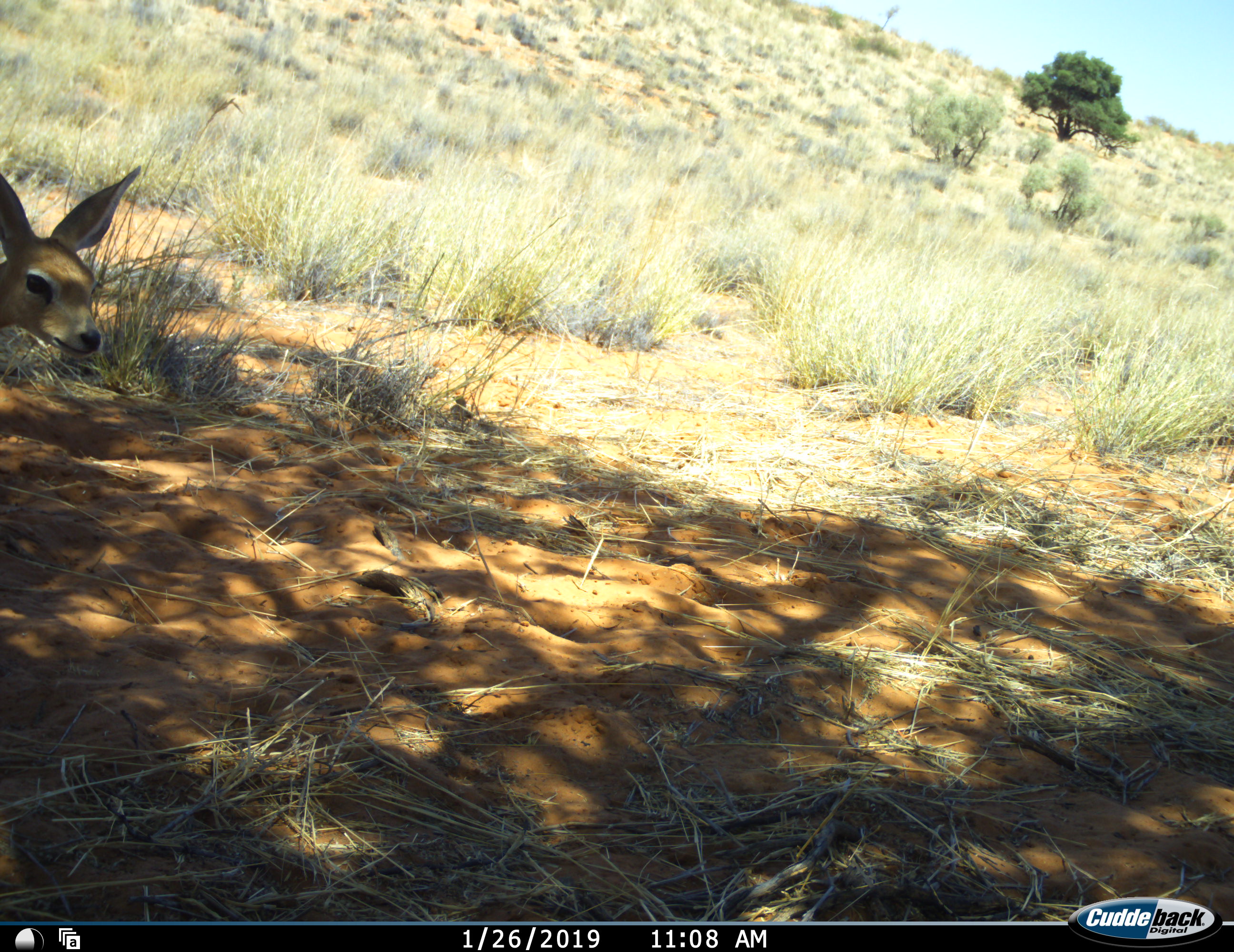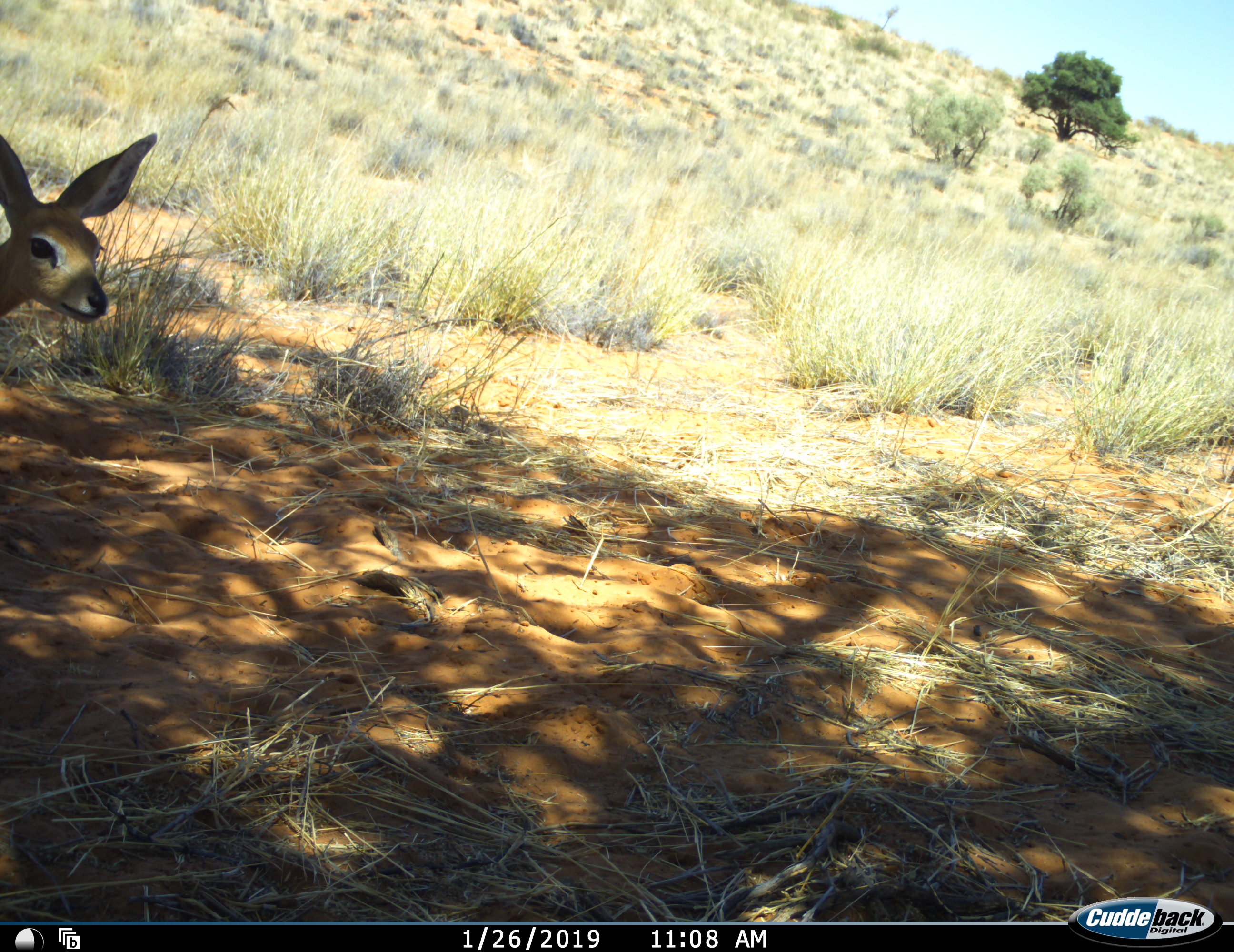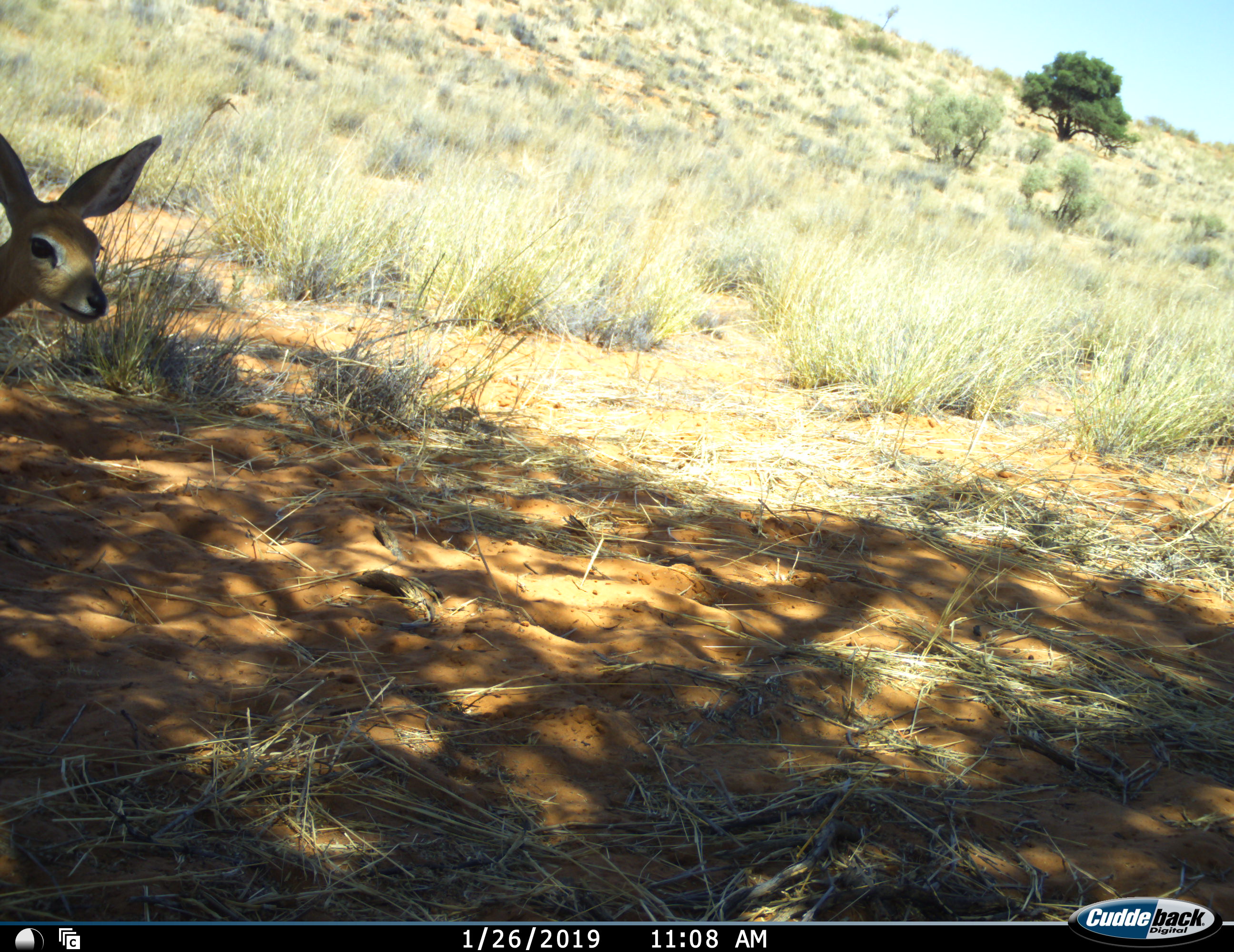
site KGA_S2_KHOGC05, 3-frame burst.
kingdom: Animalia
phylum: Chordata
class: Mammalia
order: Artiodactyla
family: Bovidae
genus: Raphicerus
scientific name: Raphicerus campestris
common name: steenbok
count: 1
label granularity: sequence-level